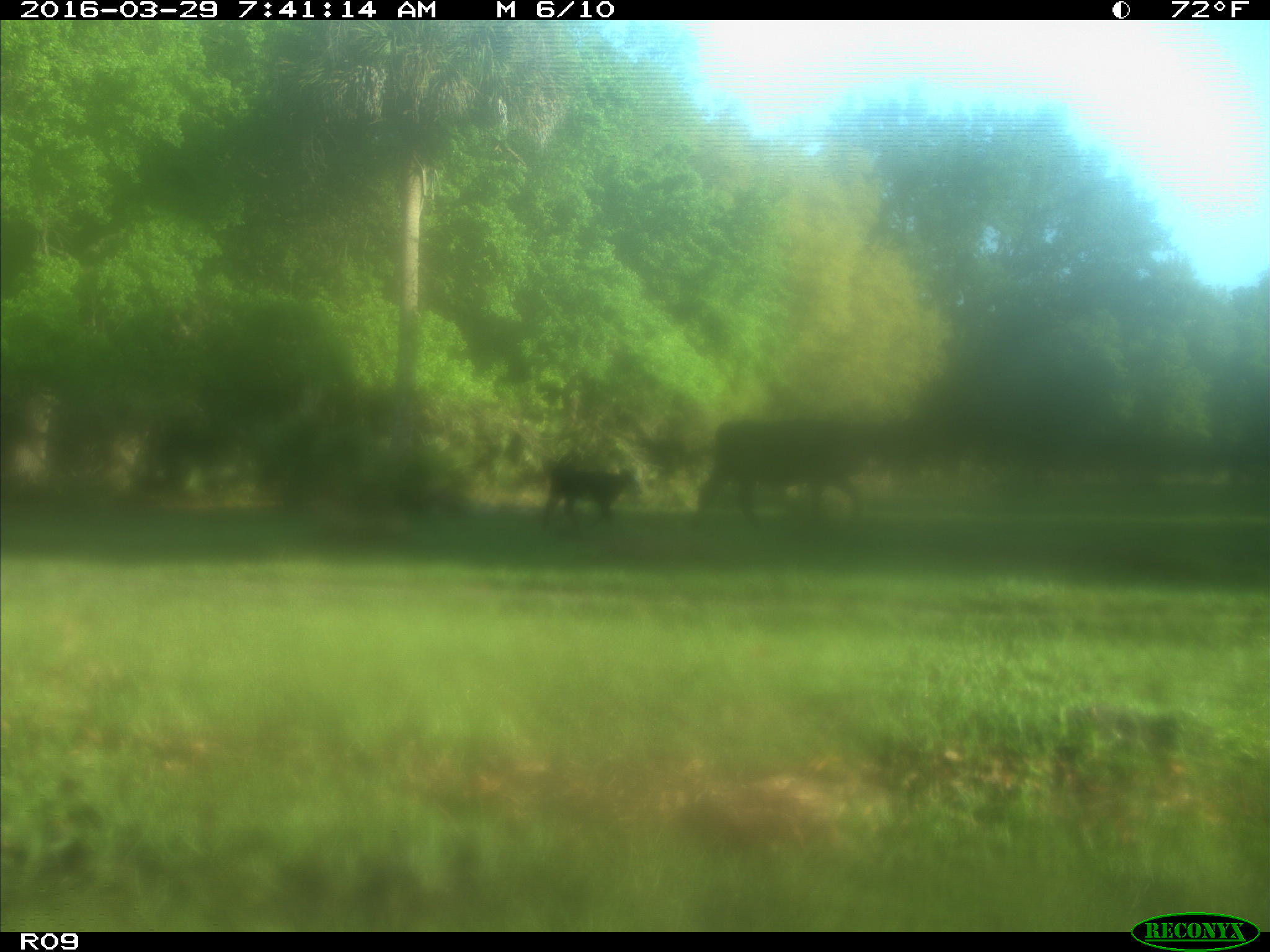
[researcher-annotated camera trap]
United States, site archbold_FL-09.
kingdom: Animalia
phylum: Chordata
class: Mammalia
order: Artiodactyla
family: Bovidae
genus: Bos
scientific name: Bos taurus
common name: domestic cow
Bos taurus (domestic cow).